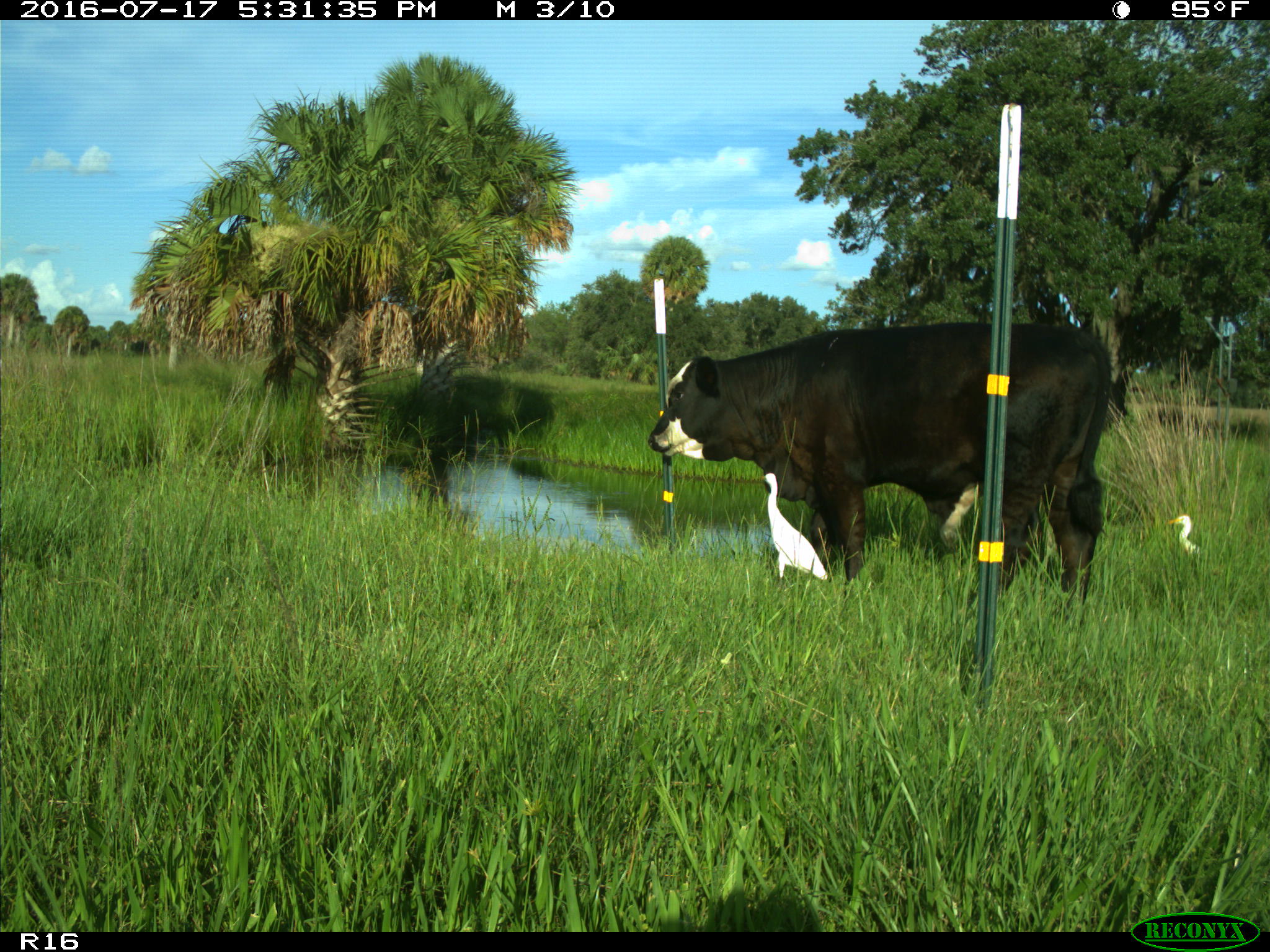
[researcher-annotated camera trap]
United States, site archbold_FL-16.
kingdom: Animalia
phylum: Chordata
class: Mammalia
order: Artiodactyla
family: Bovidae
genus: Bos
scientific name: Bos taurus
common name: domestic cow